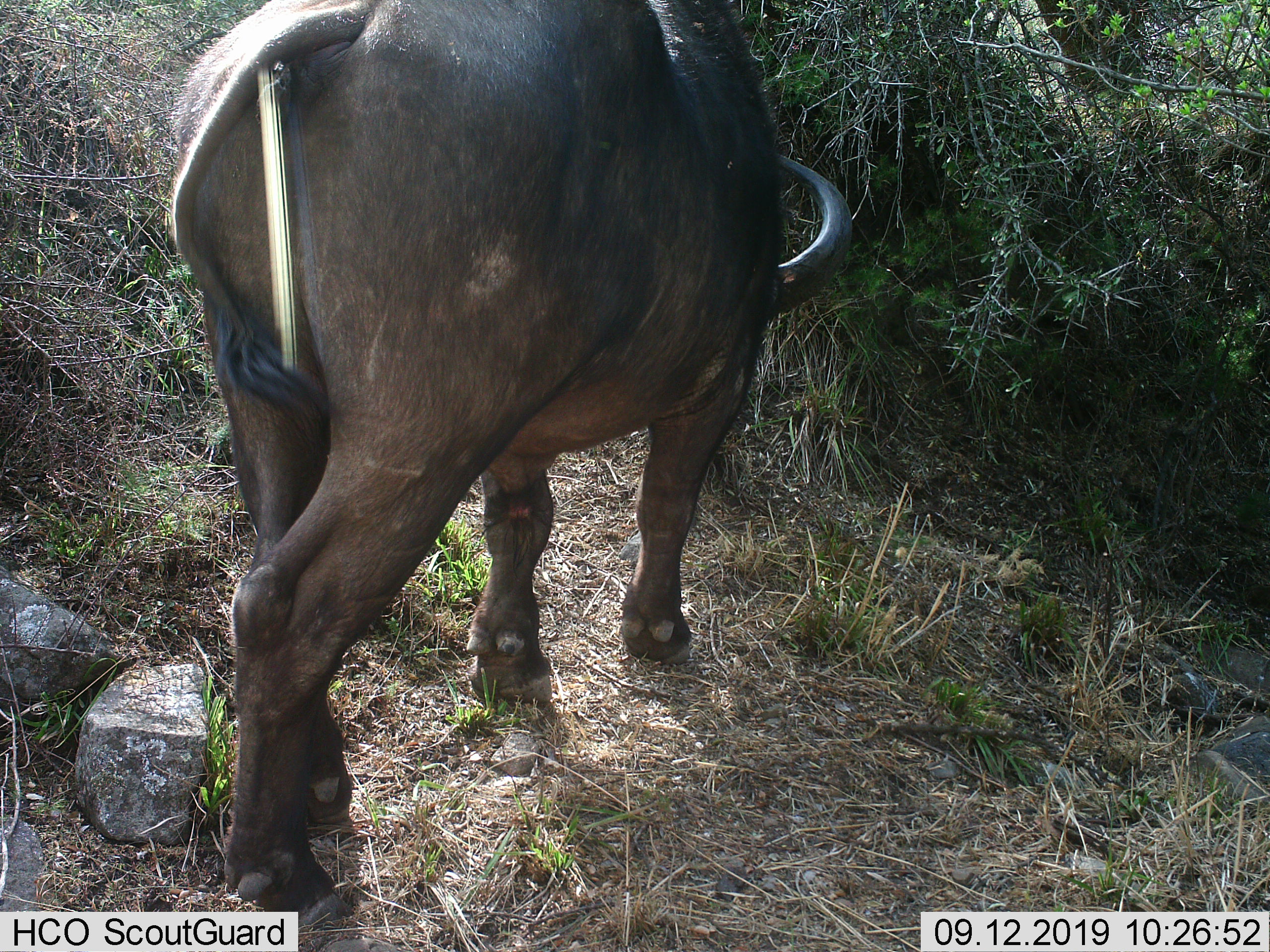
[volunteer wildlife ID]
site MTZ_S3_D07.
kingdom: Animalia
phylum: Chordata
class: Mammalia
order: Artiodactyla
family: Bovidae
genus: Syncerus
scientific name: Syncerus caffer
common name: african buffalo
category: buffalo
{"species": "buffalo (african buffalo) (Syncerus caffer)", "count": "1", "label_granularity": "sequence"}